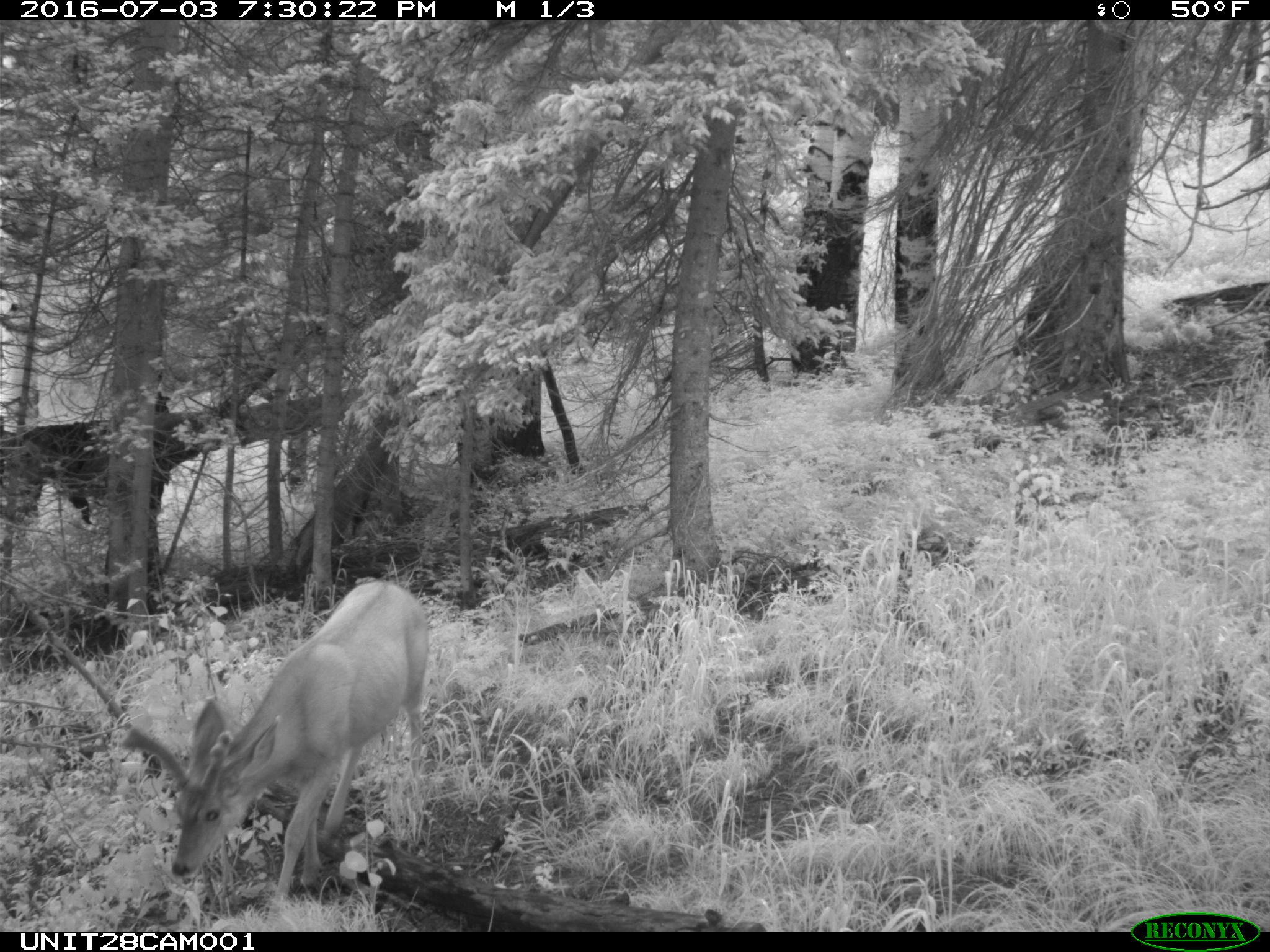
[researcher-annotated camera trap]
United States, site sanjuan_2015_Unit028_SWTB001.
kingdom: Animalia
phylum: Chordata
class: Mammalia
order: Artiodactyla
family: Cervidae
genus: Odocoileus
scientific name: Odocoileus hemionus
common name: mule deer